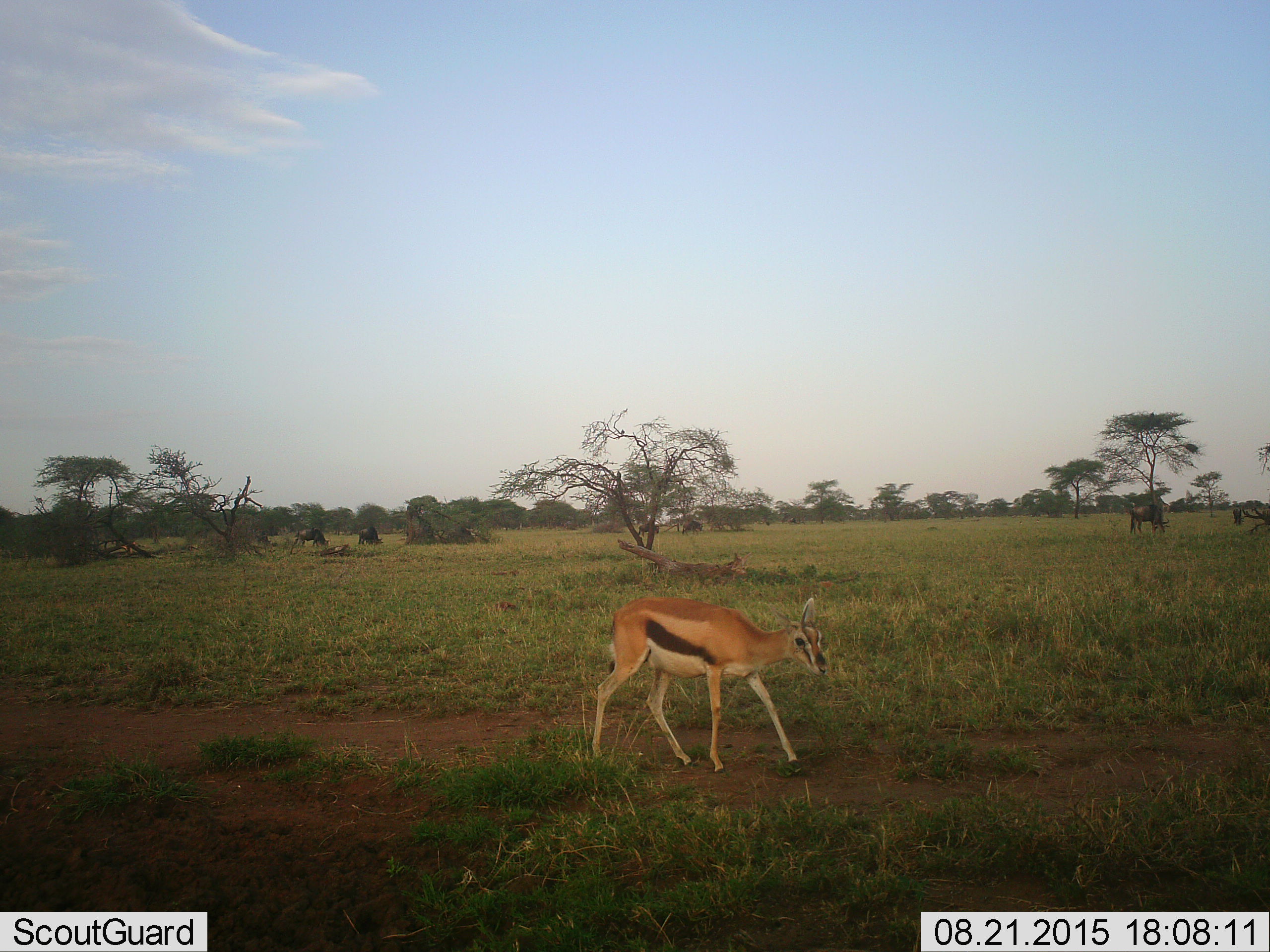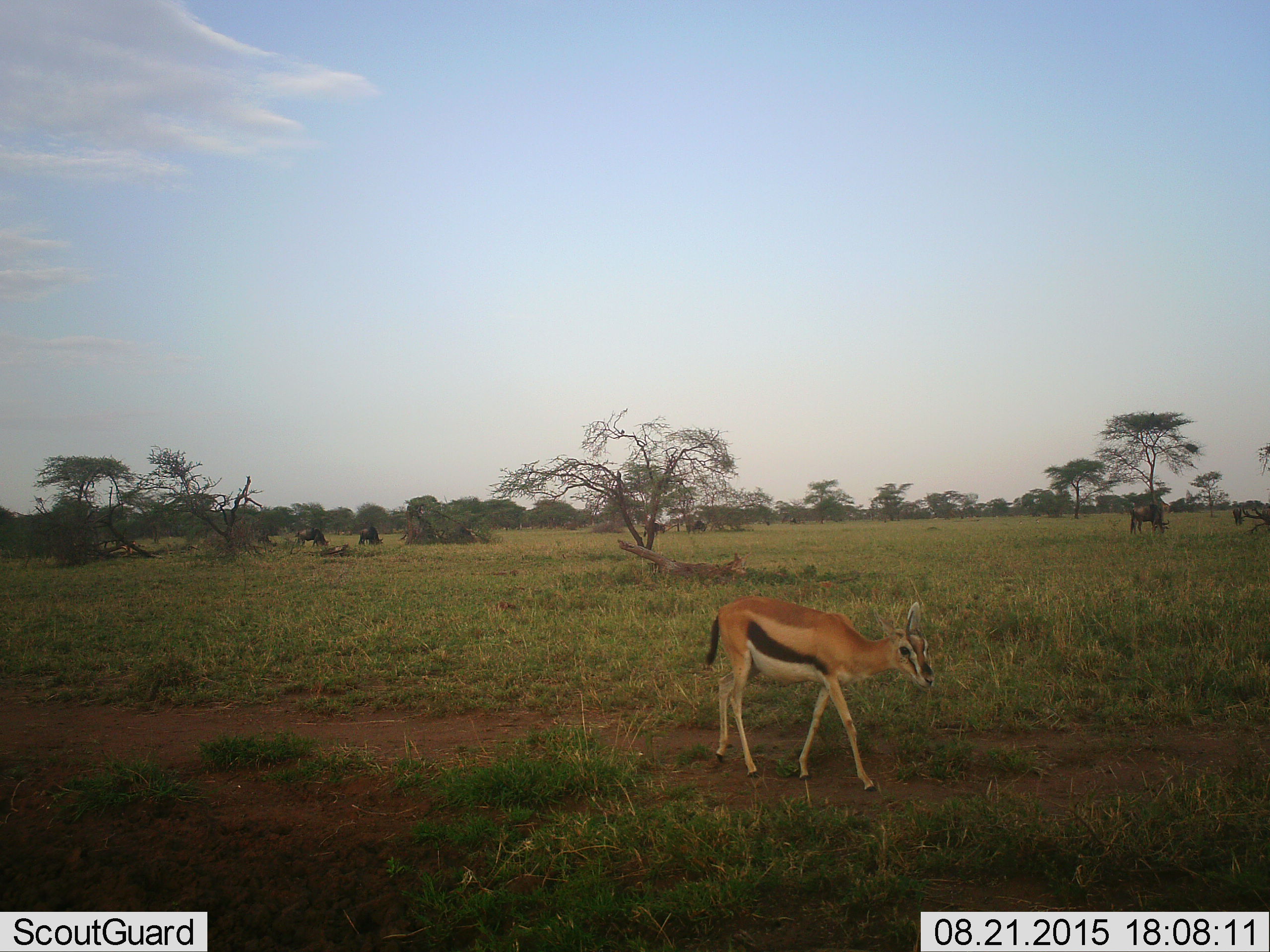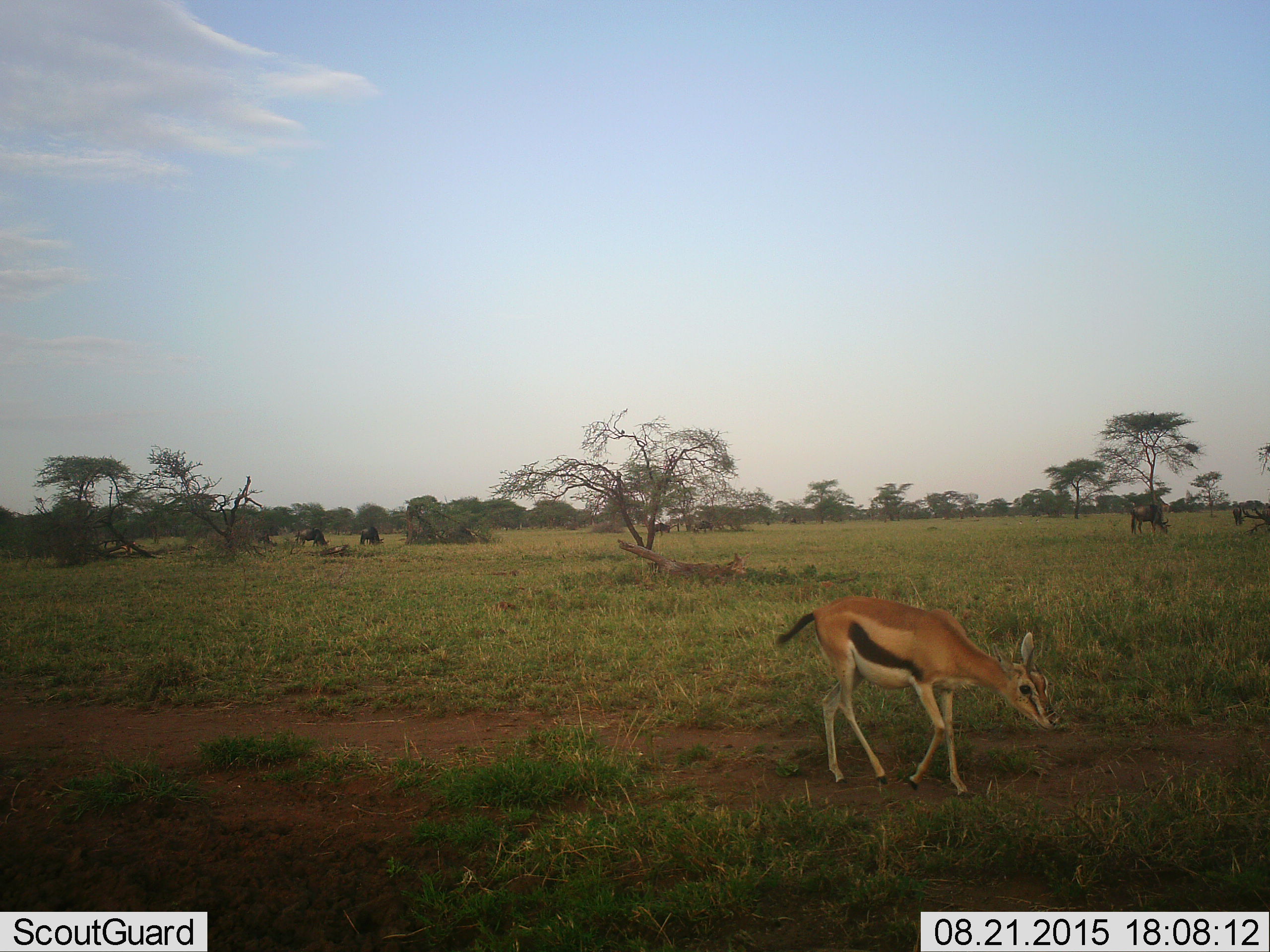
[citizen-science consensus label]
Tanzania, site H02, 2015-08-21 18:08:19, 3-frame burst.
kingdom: Animalia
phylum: Chordata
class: Mammalia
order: Artiodactyla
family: Bovidae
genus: Eudorcas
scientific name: Eudorcas thomsonii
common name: thomson's gazelle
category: gazellethomsons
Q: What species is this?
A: Gazellethomsons (thomson's gazelle) (Eudorcas thomsonii).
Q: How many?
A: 1.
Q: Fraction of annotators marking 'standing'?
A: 22%.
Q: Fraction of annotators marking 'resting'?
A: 0%.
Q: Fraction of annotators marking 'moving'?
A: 67%.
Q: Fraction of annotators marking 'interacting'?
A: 0%.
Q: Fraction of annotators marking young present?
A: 11%.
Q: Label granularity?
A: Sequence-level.